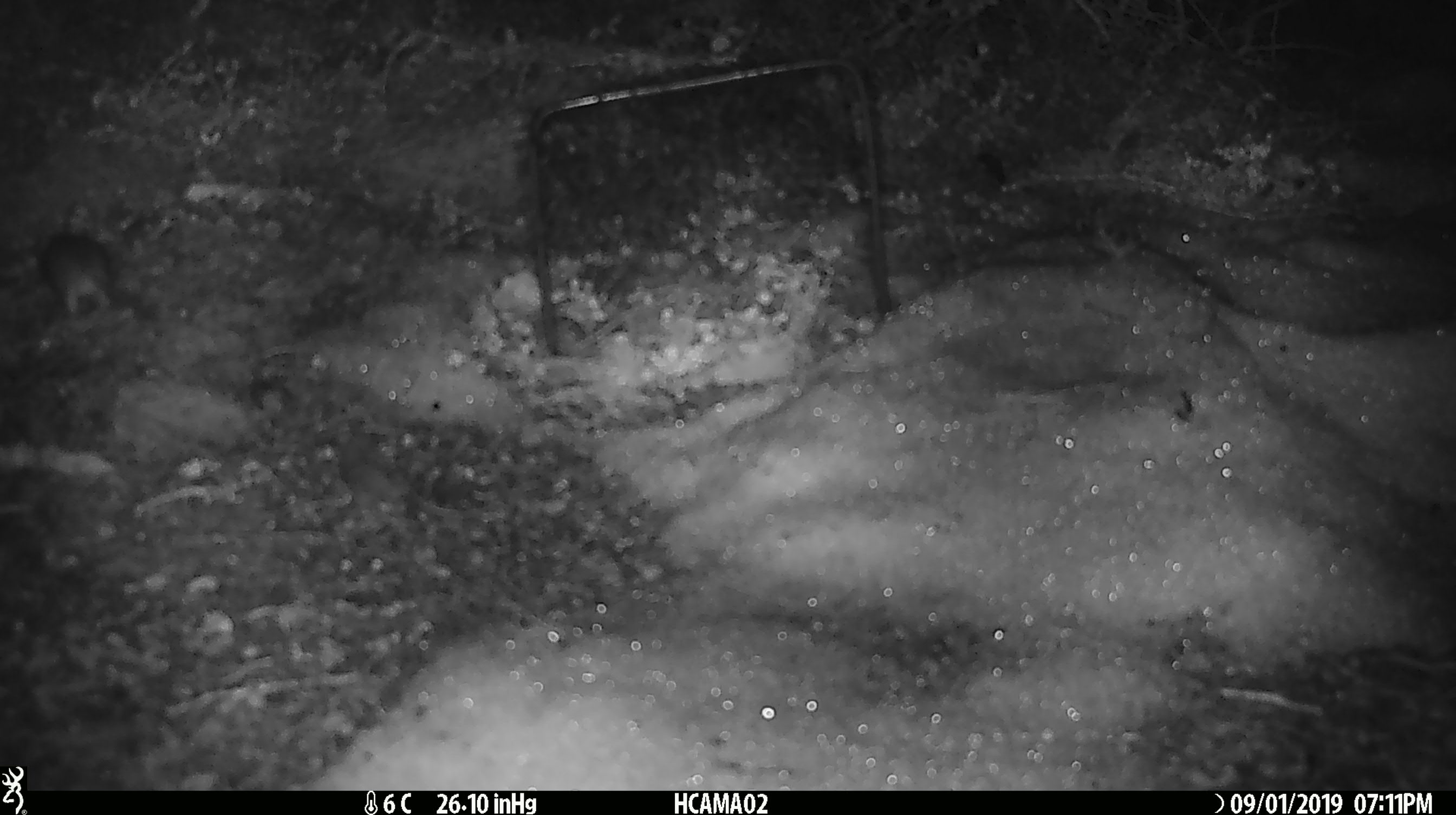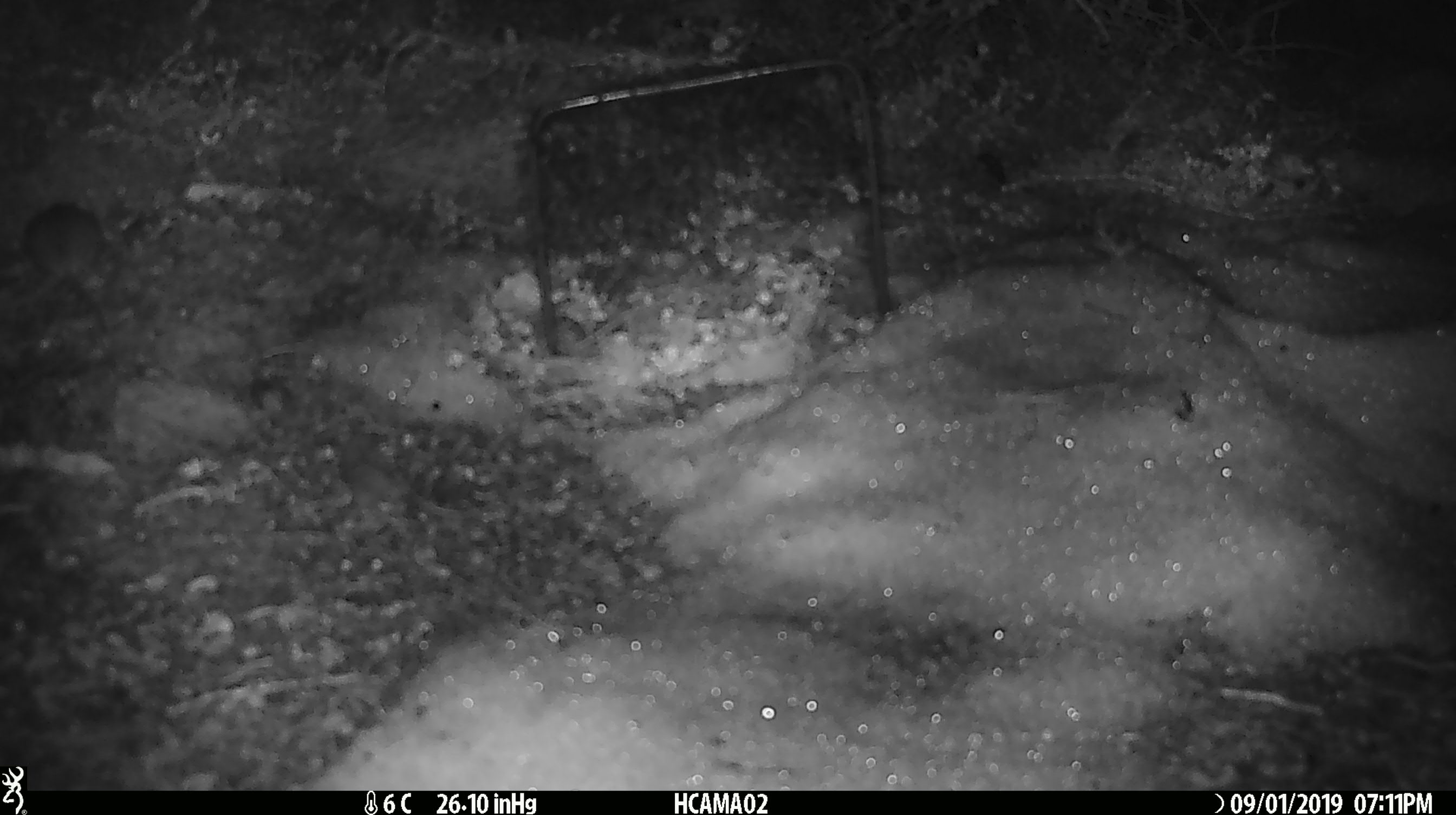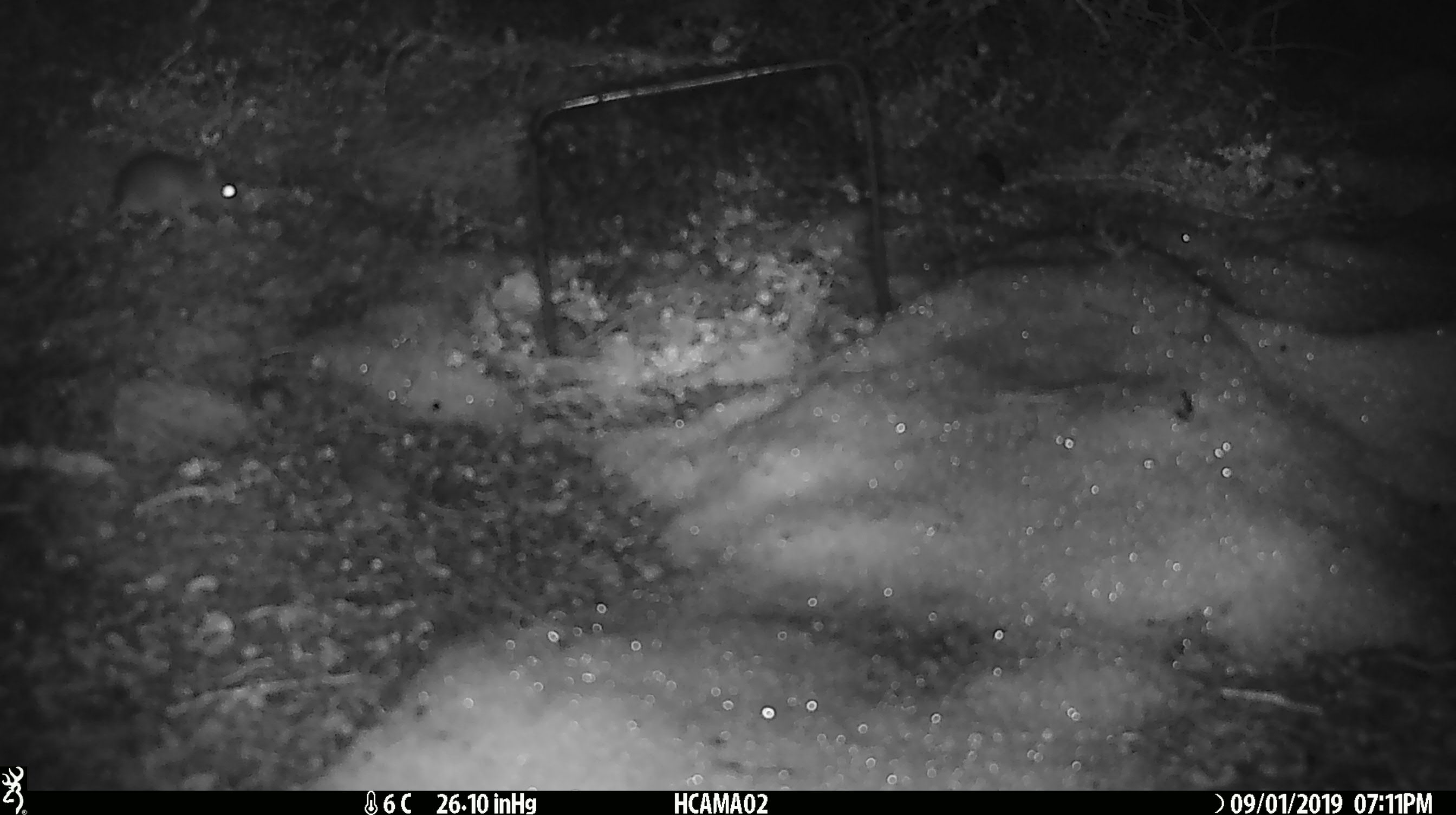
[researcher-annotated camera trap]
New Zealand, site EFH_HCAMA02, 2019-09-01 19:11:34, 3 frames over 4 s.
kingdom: Animalia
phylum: Chordata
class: Mammalia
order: Rodentia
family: Muridae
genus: Mus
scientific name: Mus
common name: mouse